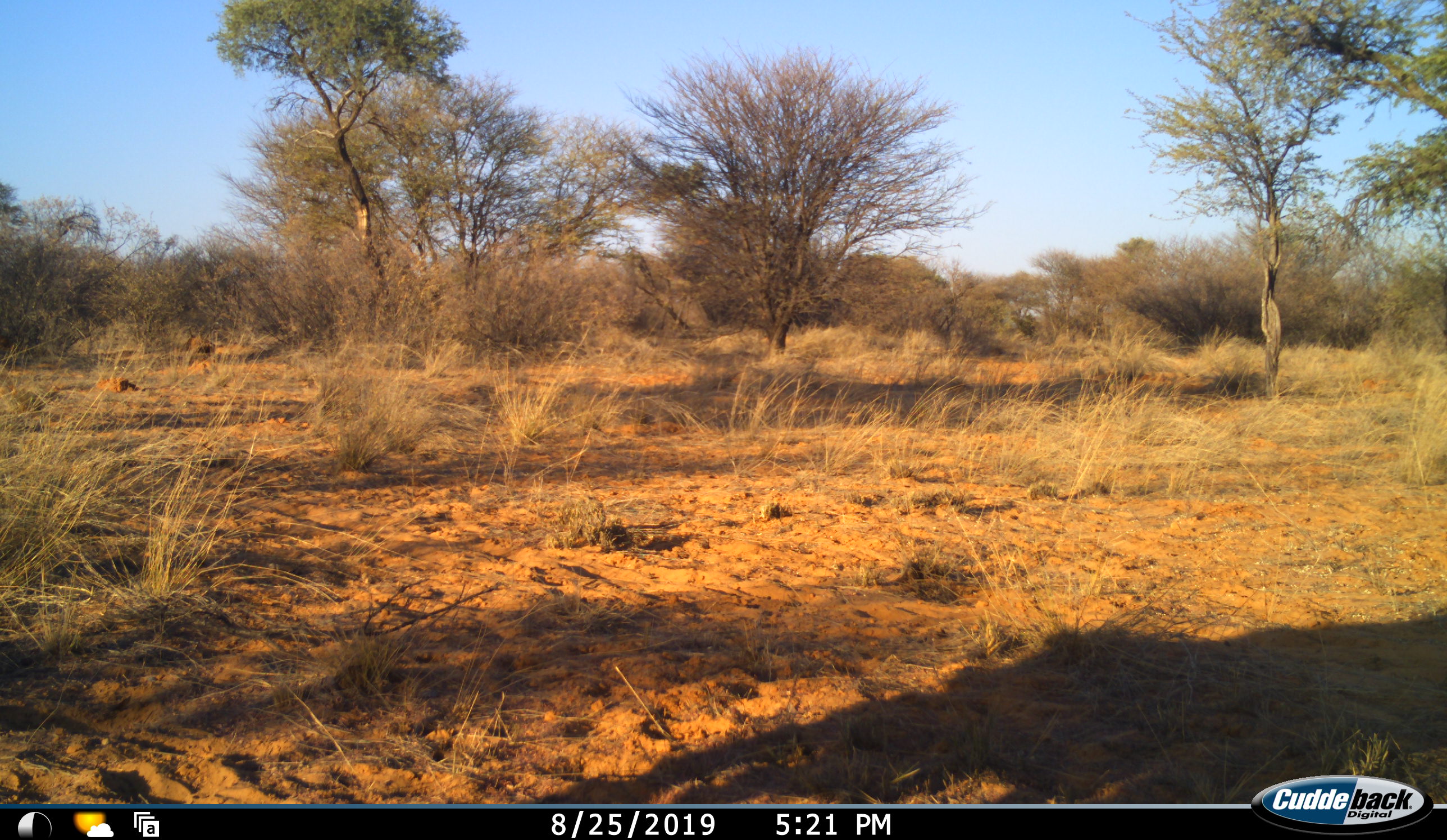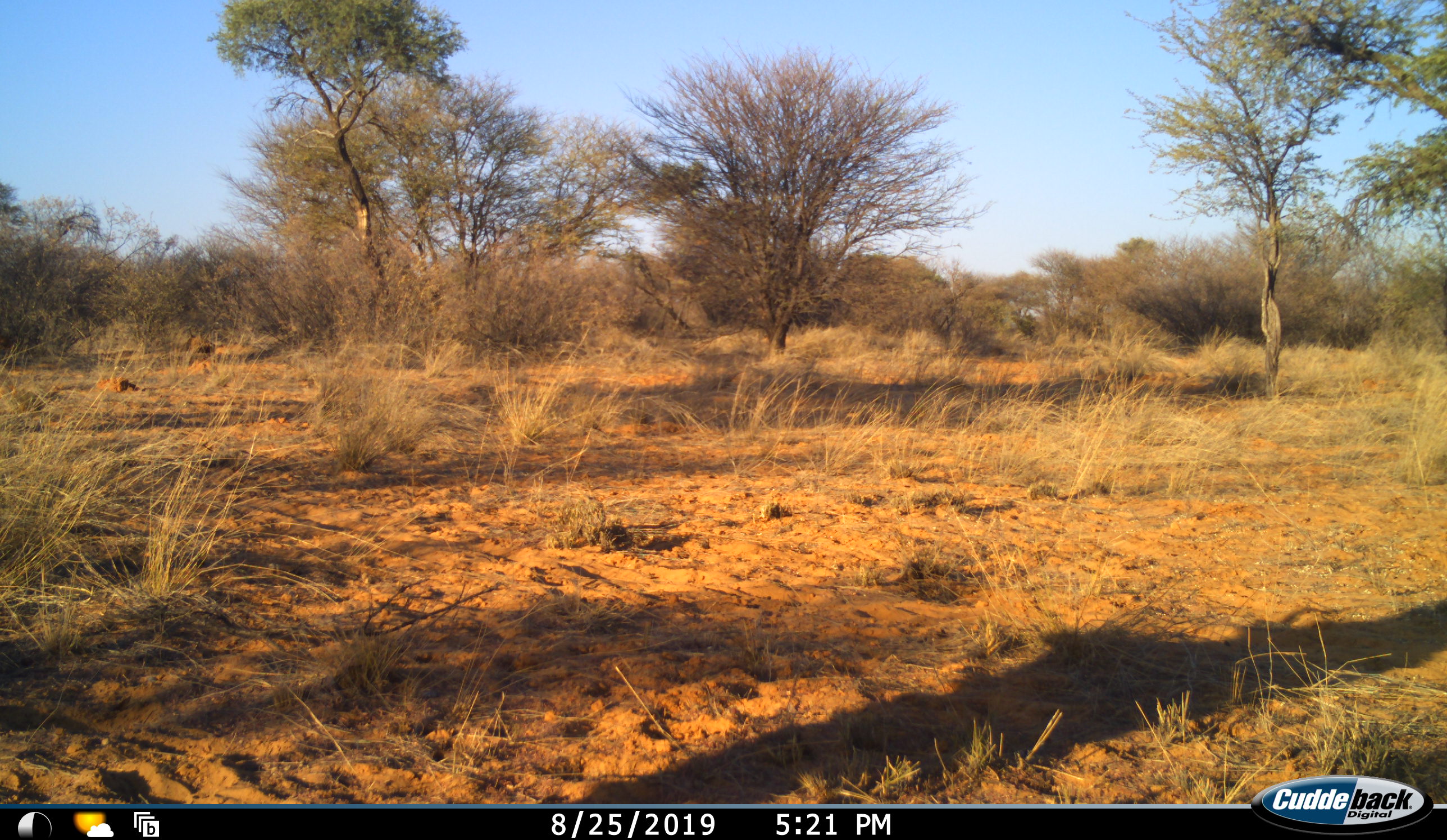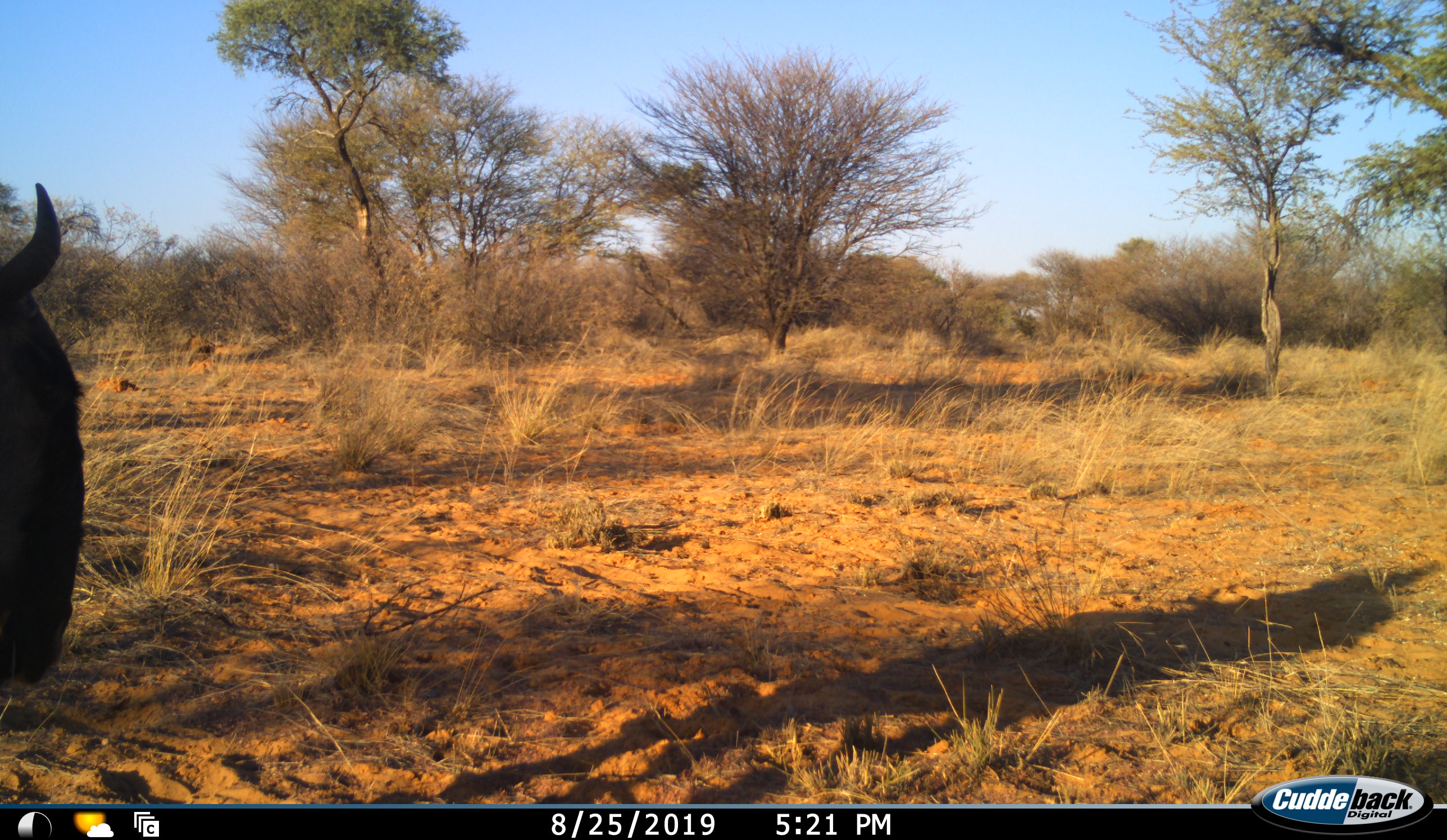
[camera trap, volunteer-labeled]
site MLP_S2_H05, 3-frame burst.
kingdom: Animalia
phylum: Chordata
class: Mammalia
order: Artiodactyla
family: Bovidae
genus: Connochaetes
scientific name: Connochaetes taurinus taurinus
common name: blue wildebeest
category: wildebeestblue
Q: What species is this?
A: Wildebeestblue (blue wildebeest) (Connochaetes taurinus taurinus).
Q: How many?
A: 1.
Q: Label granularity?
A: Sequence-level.